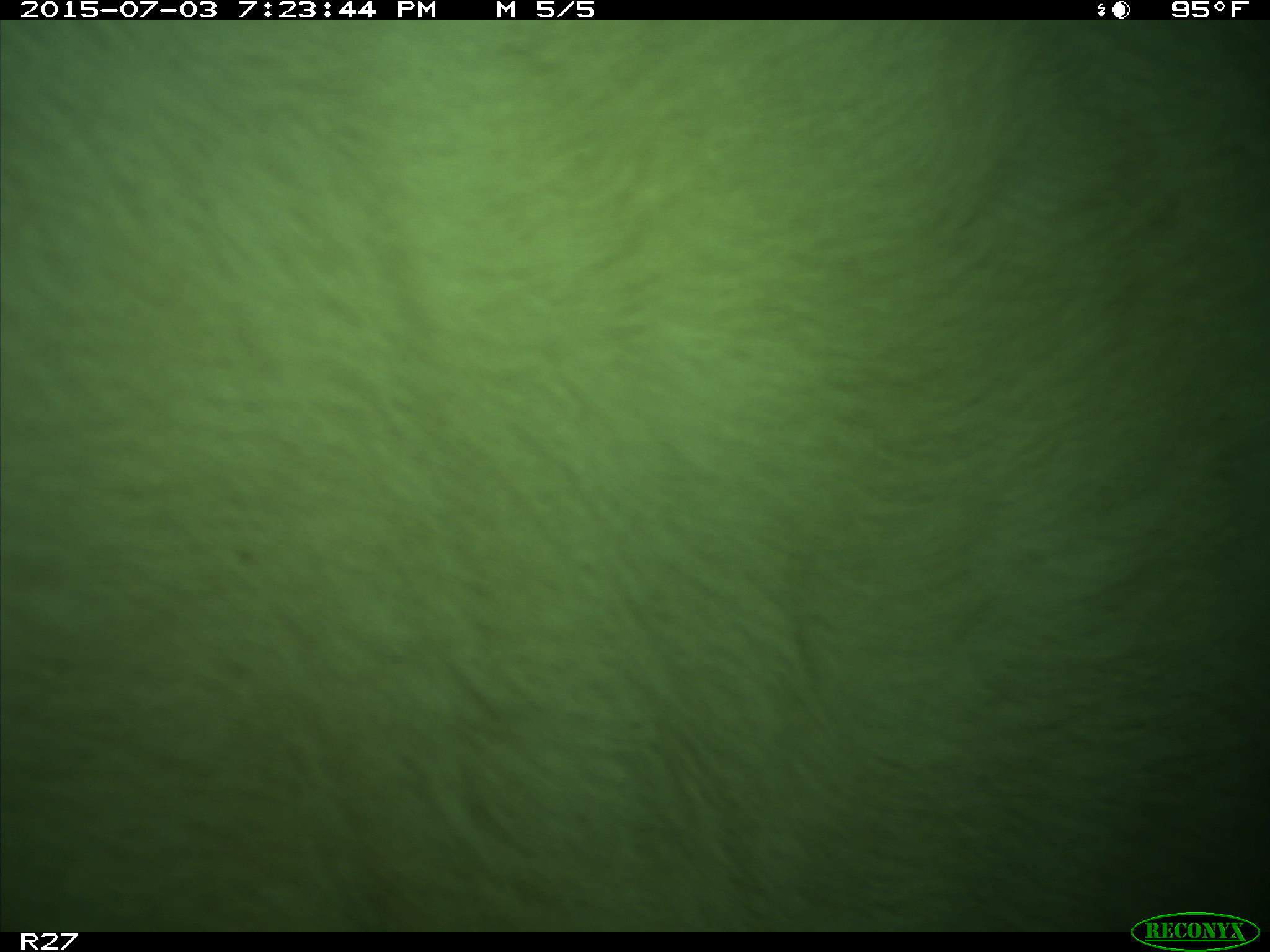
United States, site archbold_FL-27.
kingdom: Animalia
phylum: Chordata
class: Mammalia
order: Artiodactyla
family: Bovidae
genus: Bos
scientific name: Bos taurus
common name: domestic cow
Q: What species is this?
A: Bos taurus (domestic cow).